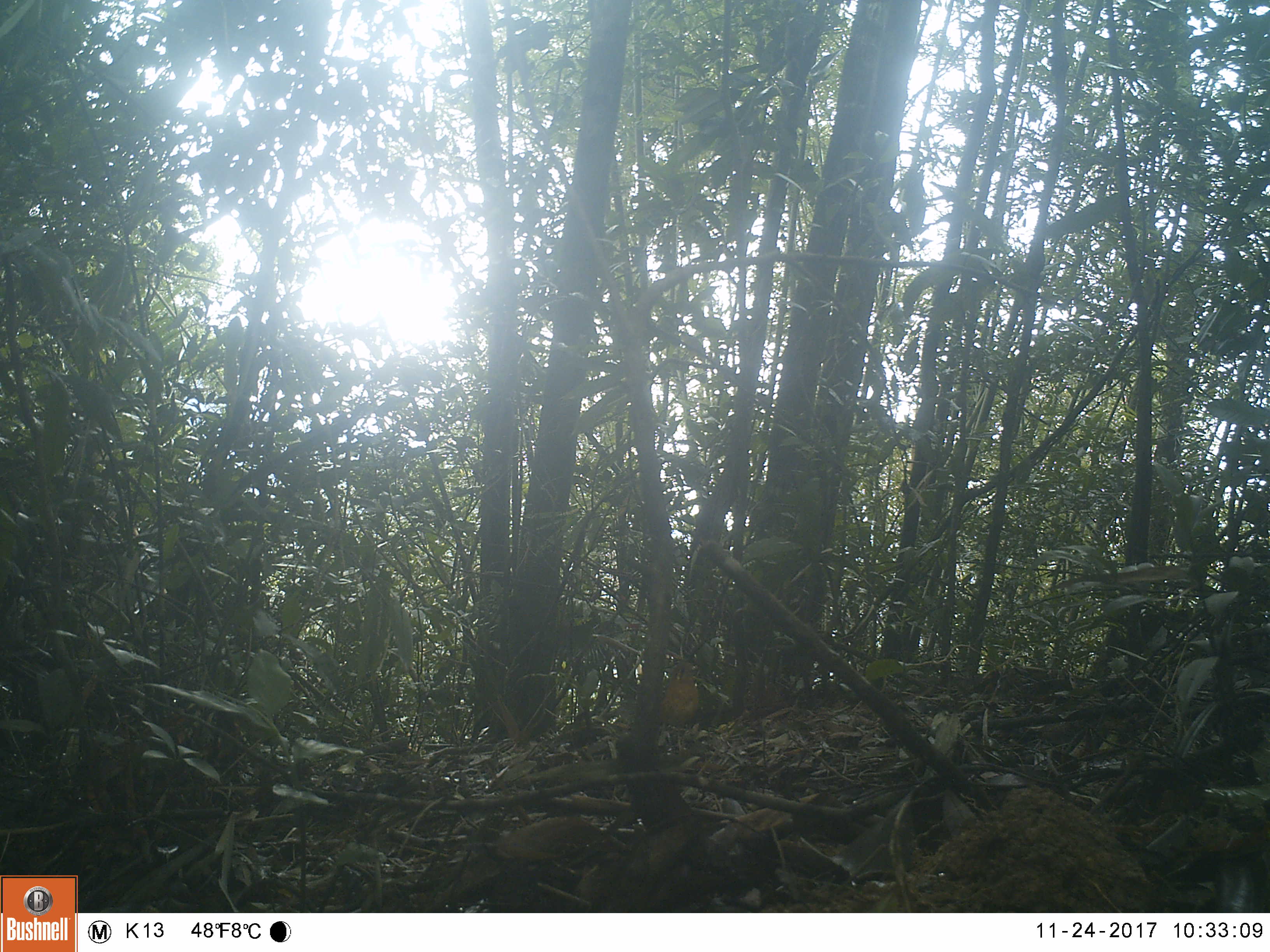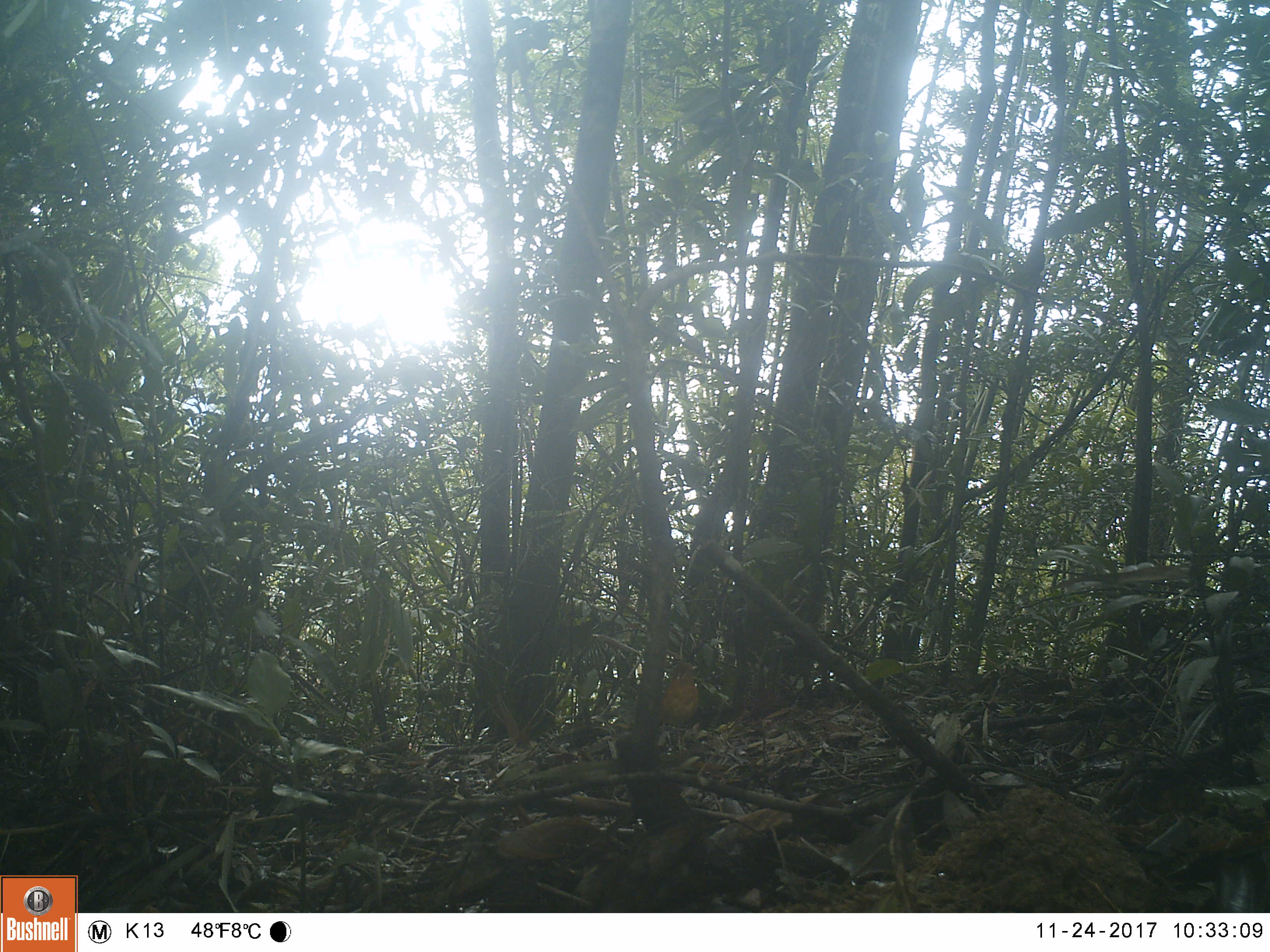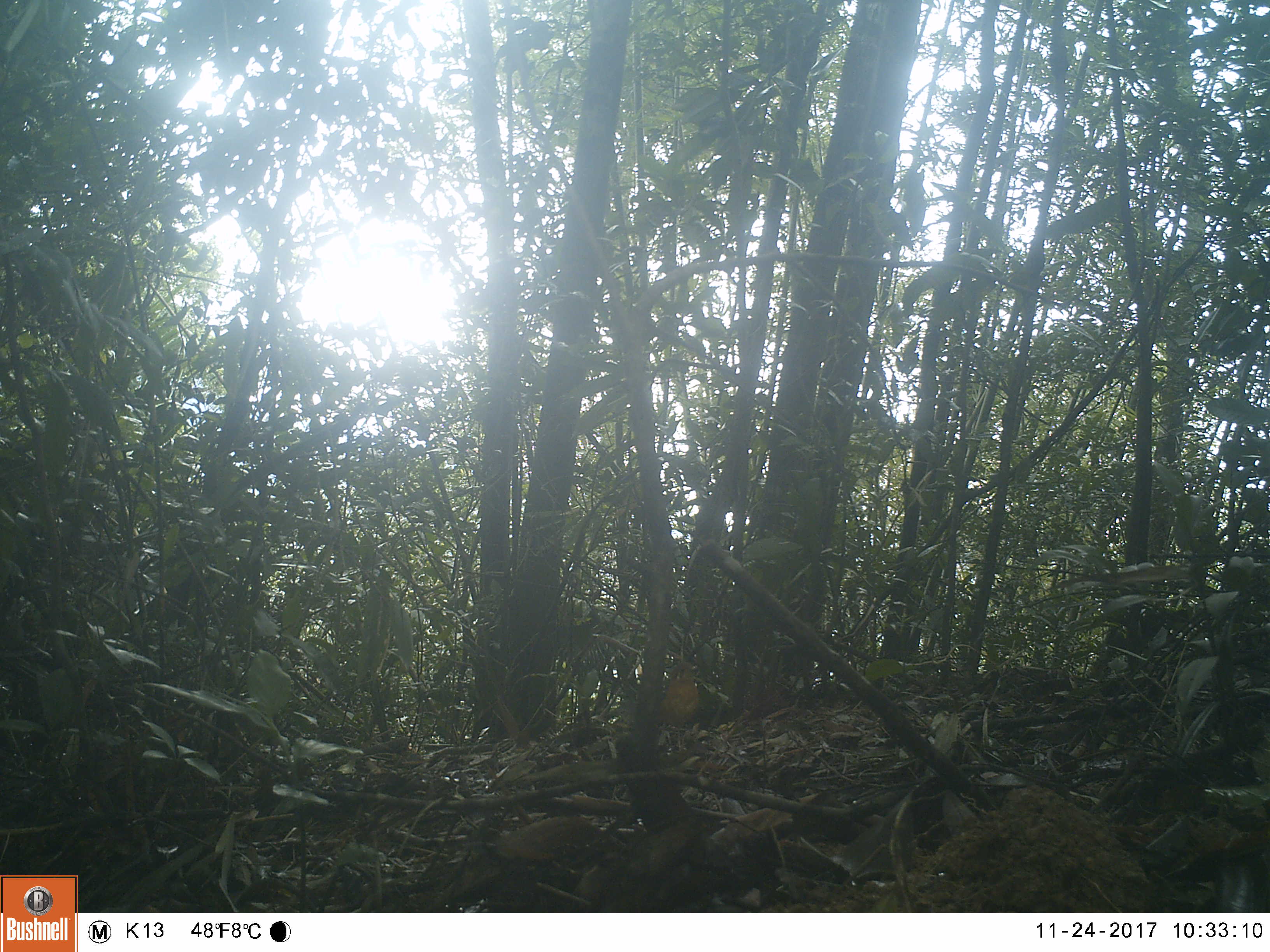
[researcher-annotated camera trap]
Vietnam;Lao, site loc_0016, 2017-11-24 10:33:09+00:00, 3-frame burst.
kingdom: Animalia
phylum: Chordata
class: Aves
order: Passeriformes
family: Turdidae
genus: Geokichla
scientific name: Geokichla citrina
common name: orange-headed thrush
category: orange headed thrush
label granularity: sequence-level